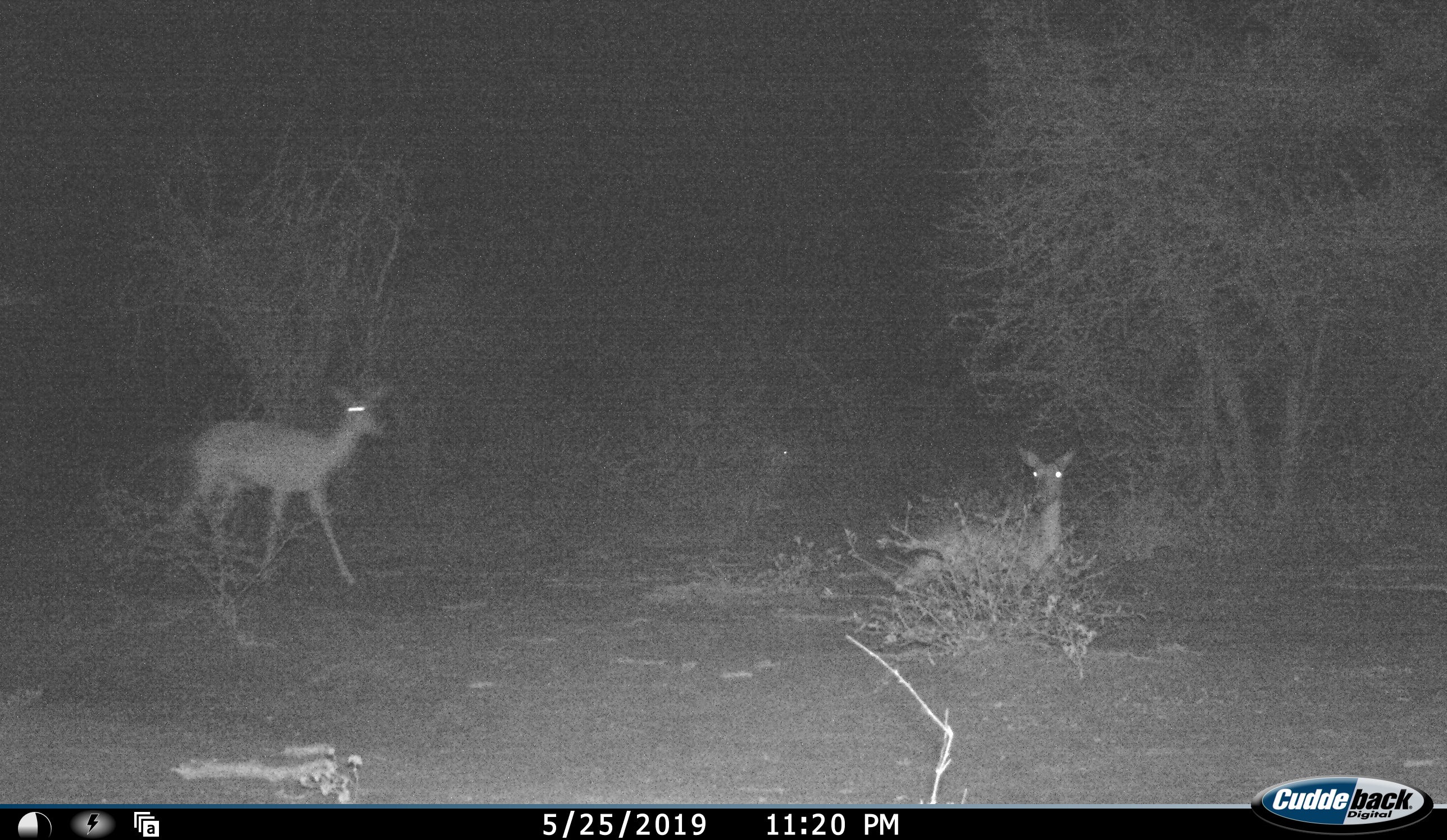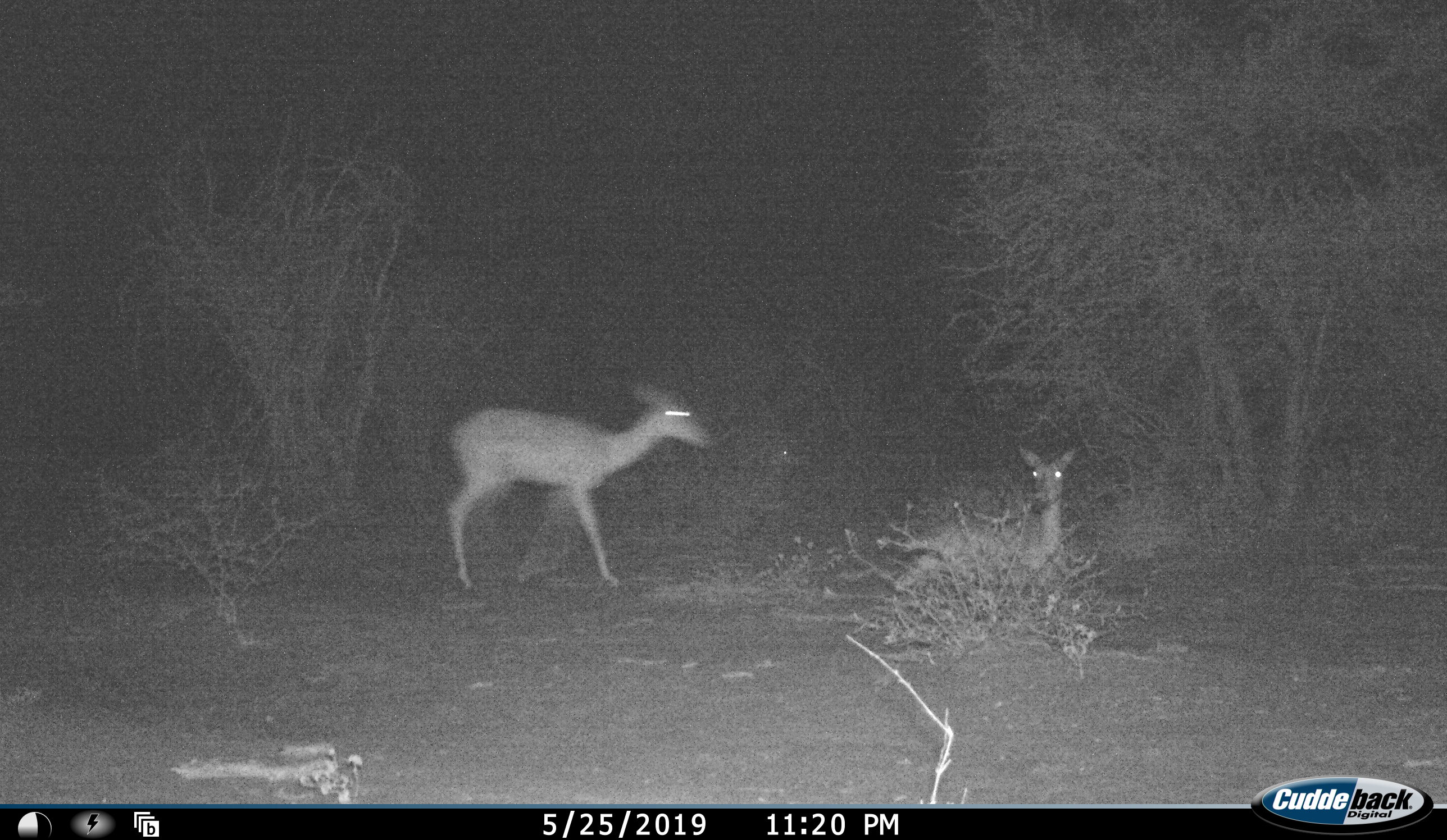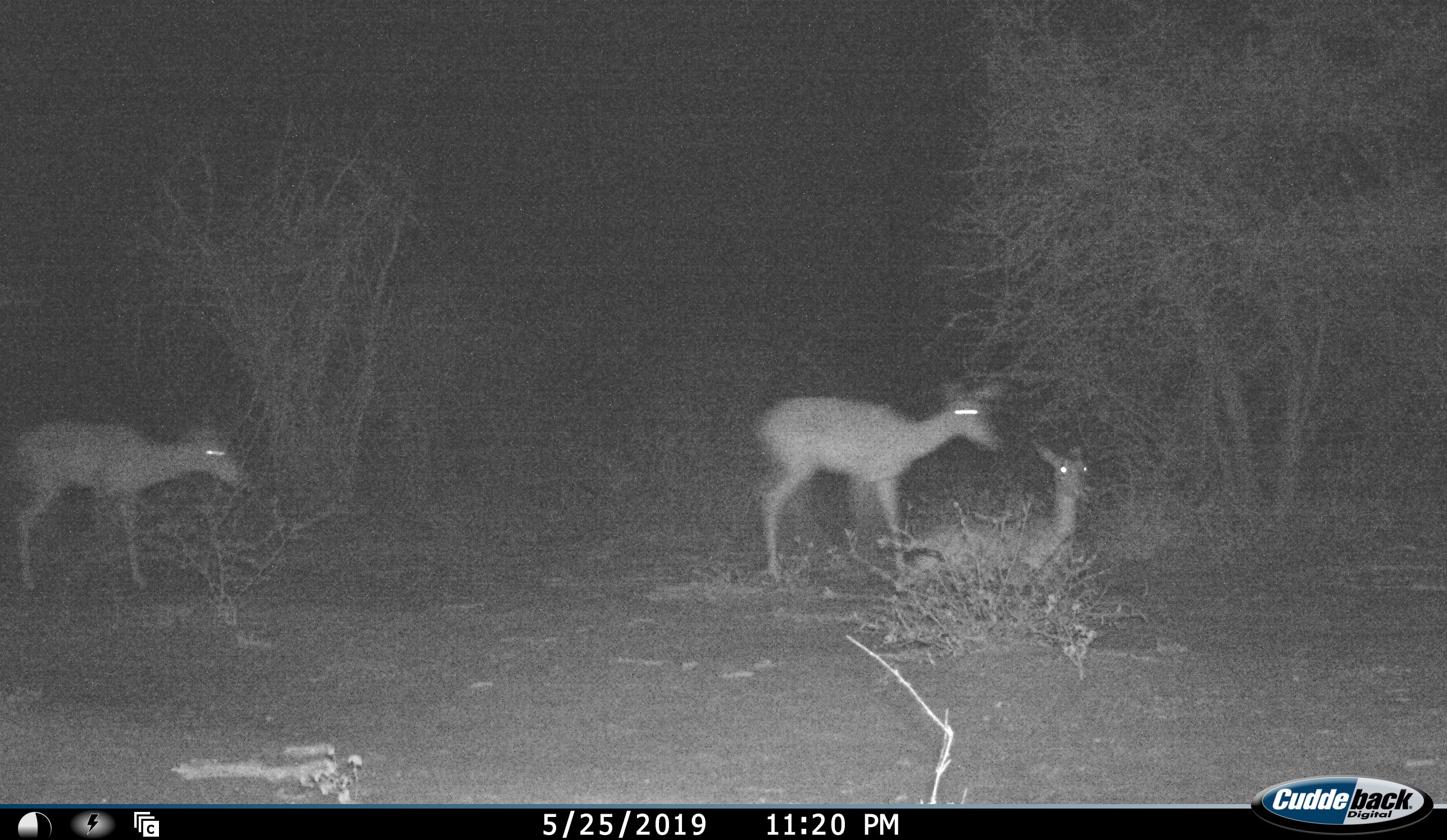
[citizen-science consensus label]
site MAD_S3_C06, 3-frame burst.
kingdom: Animalia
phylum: Chordata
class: Mammalia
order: Artiodactyla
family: Bovidae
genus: Aepyceros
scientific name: Aepyceros melampus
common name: impala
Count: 3.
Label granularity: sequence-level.